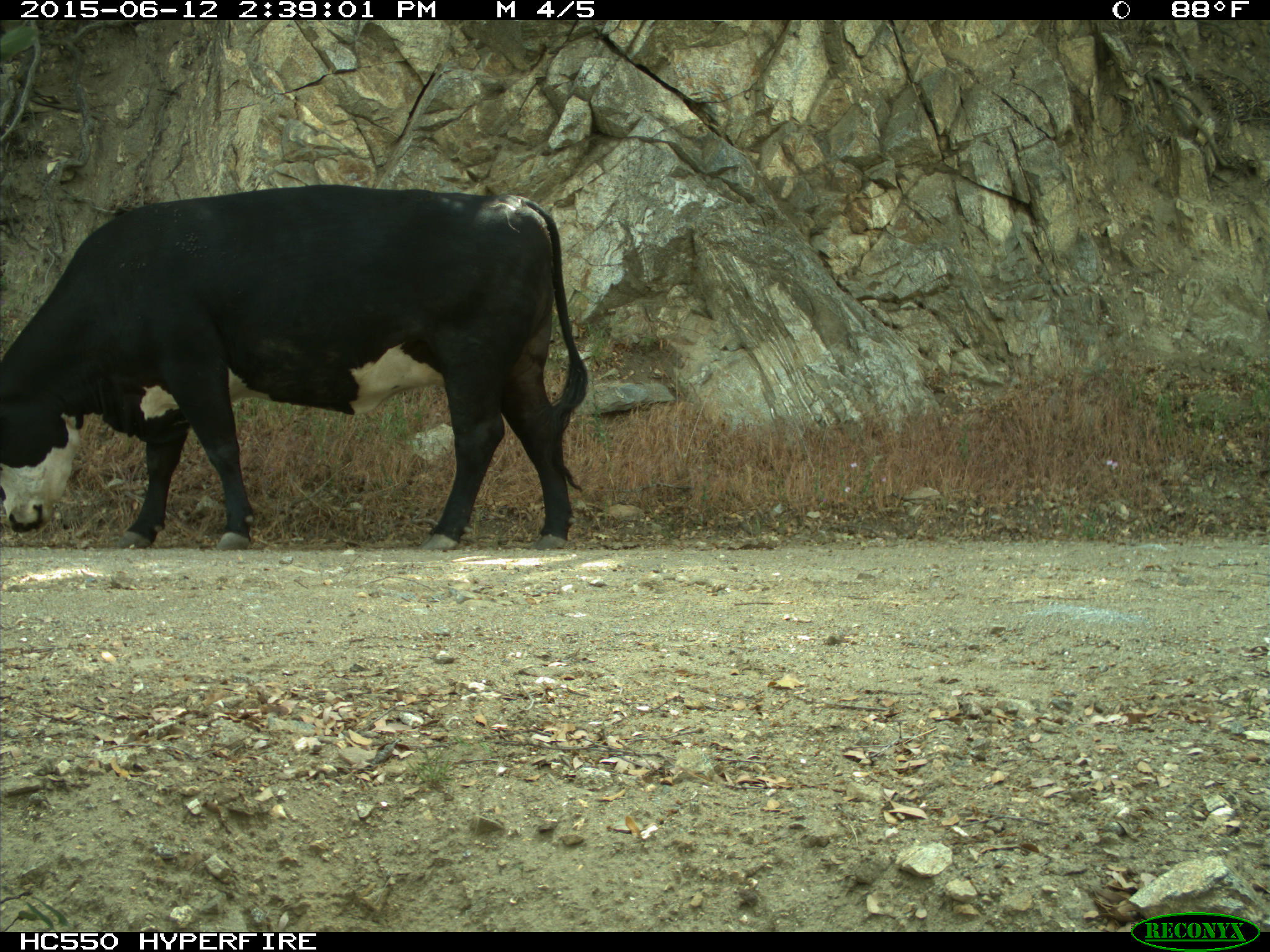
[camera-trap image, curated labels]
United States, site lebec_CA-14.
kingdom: Animalia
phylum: Chordata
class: Mammalia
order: Artiodactyla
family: Bovidae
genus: Bos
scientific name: Bos taurus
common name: domestic cow